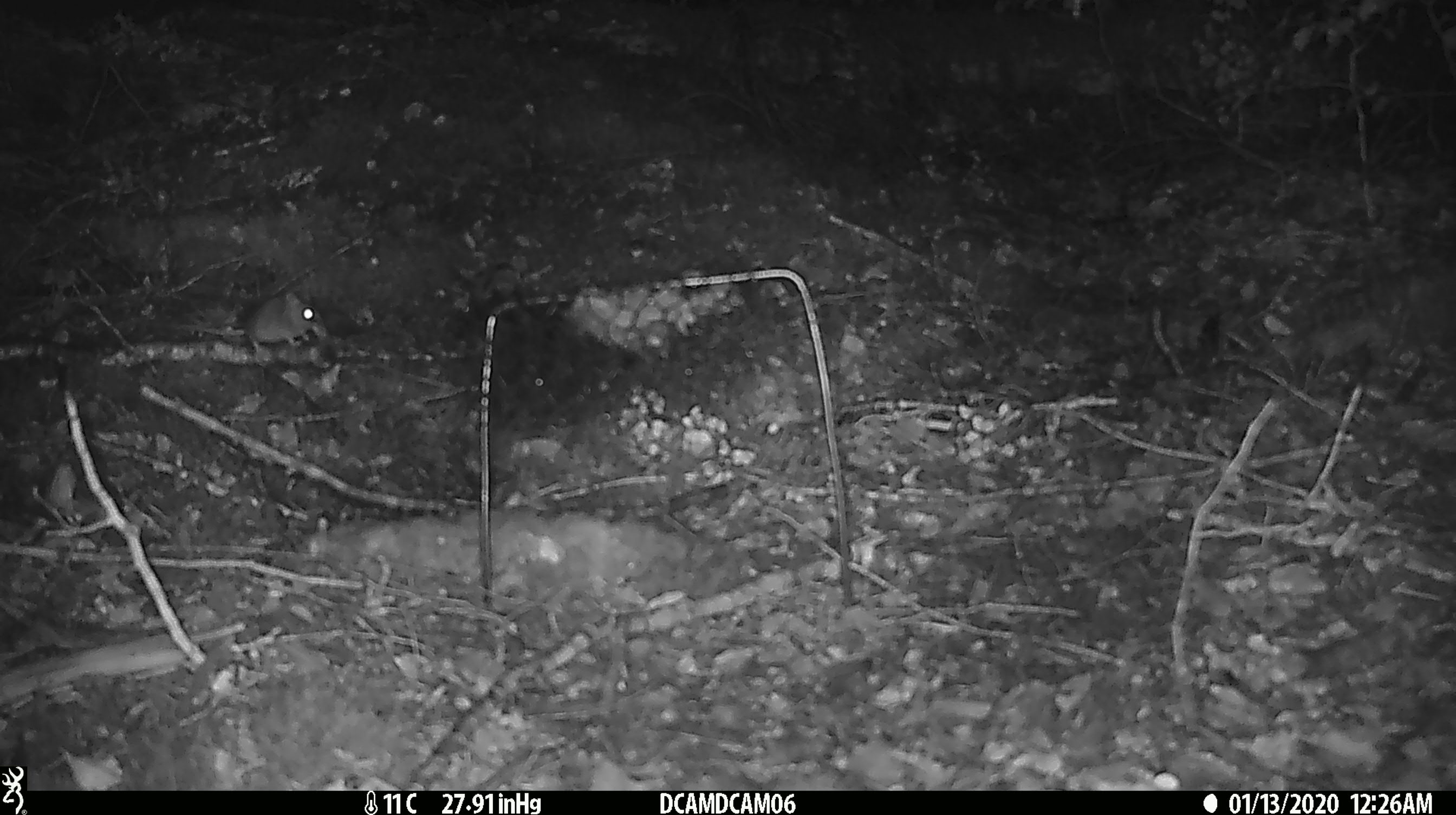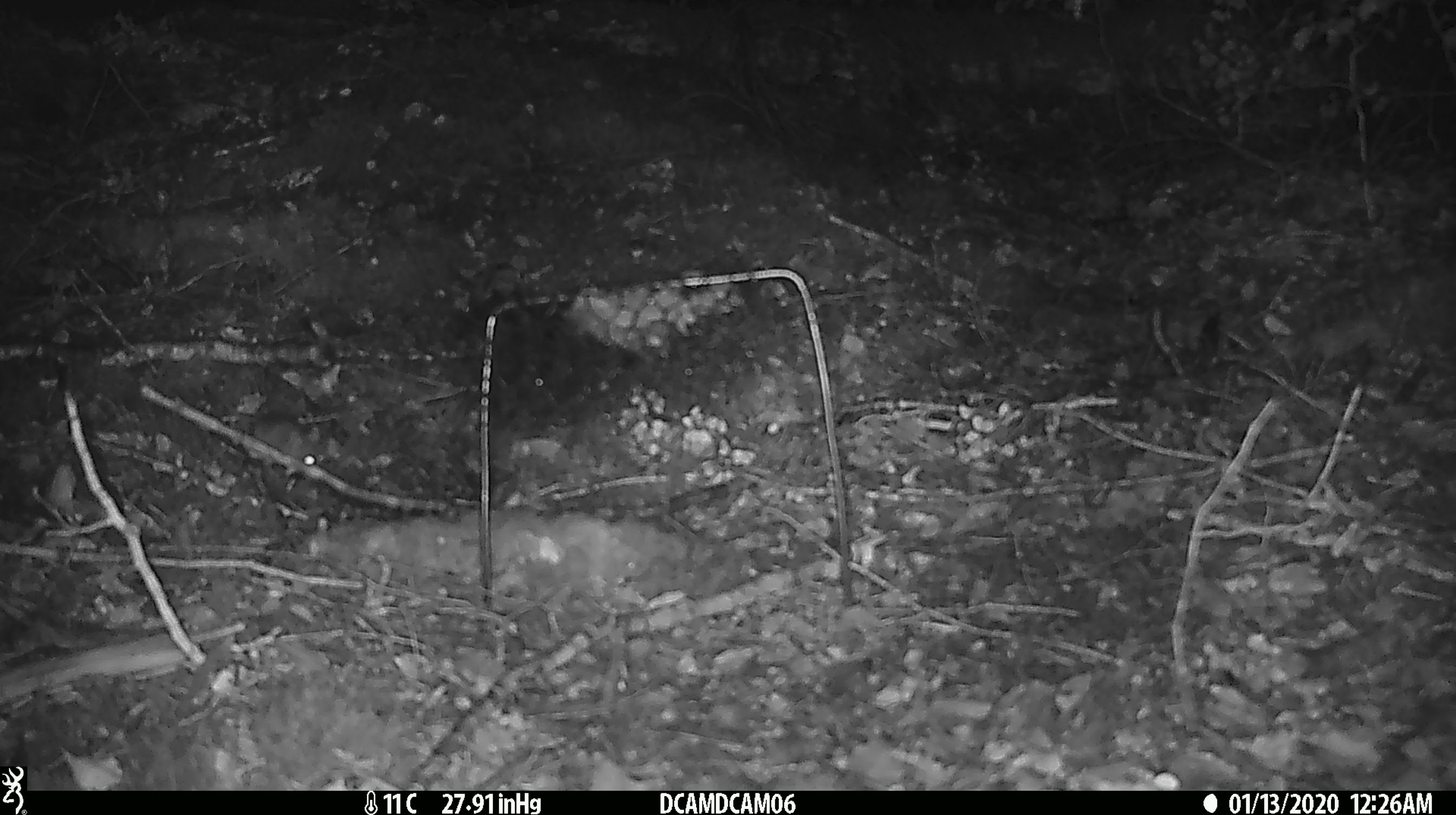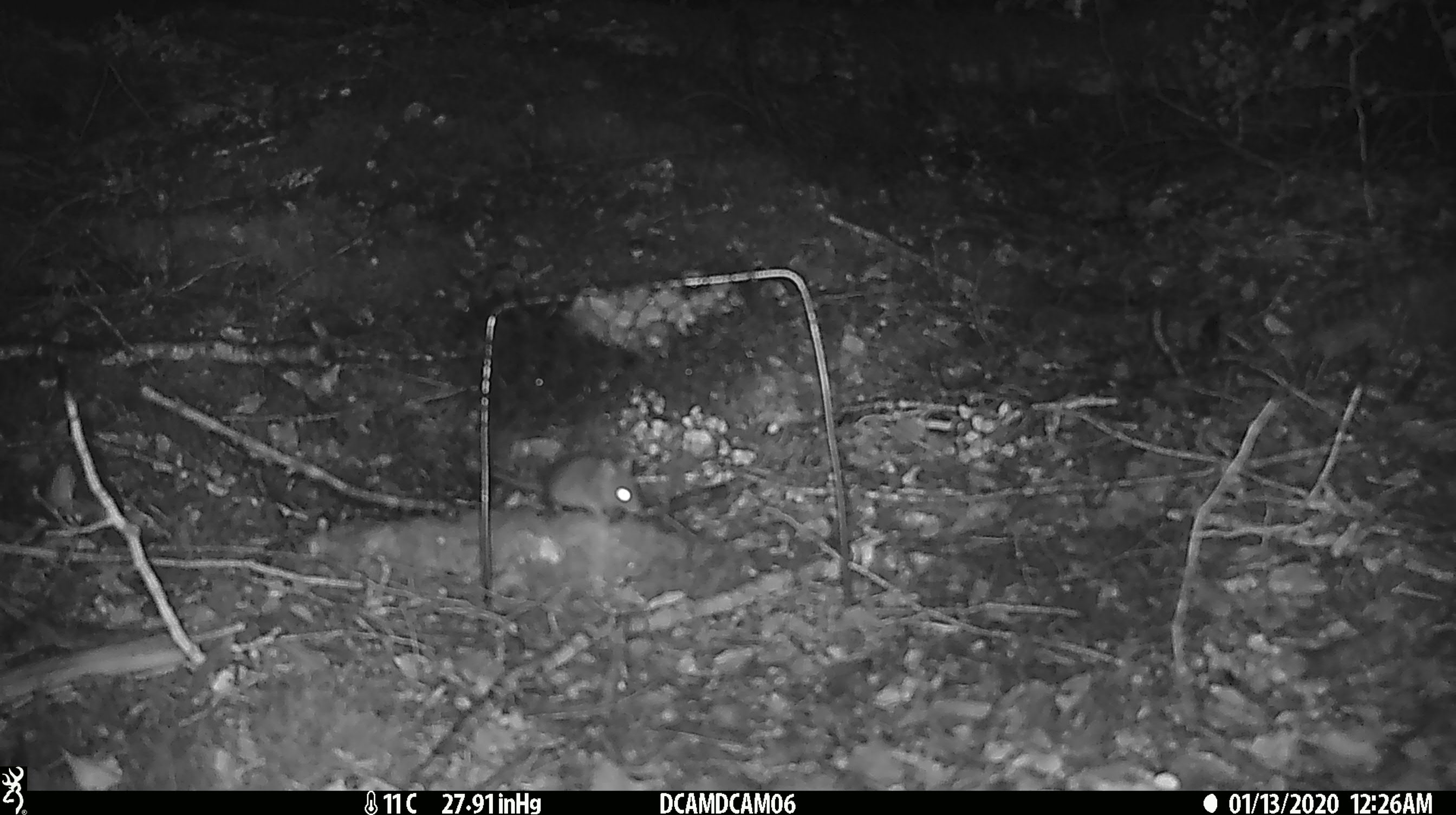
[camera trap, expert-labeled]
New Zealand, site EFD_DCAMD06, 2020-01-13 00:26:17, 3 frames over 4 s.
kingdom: Animalia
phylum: Chordata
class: Mammalia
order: Rodentia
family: Muridae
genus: Mus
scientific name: Mus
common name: mouse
Mouse (Mus).